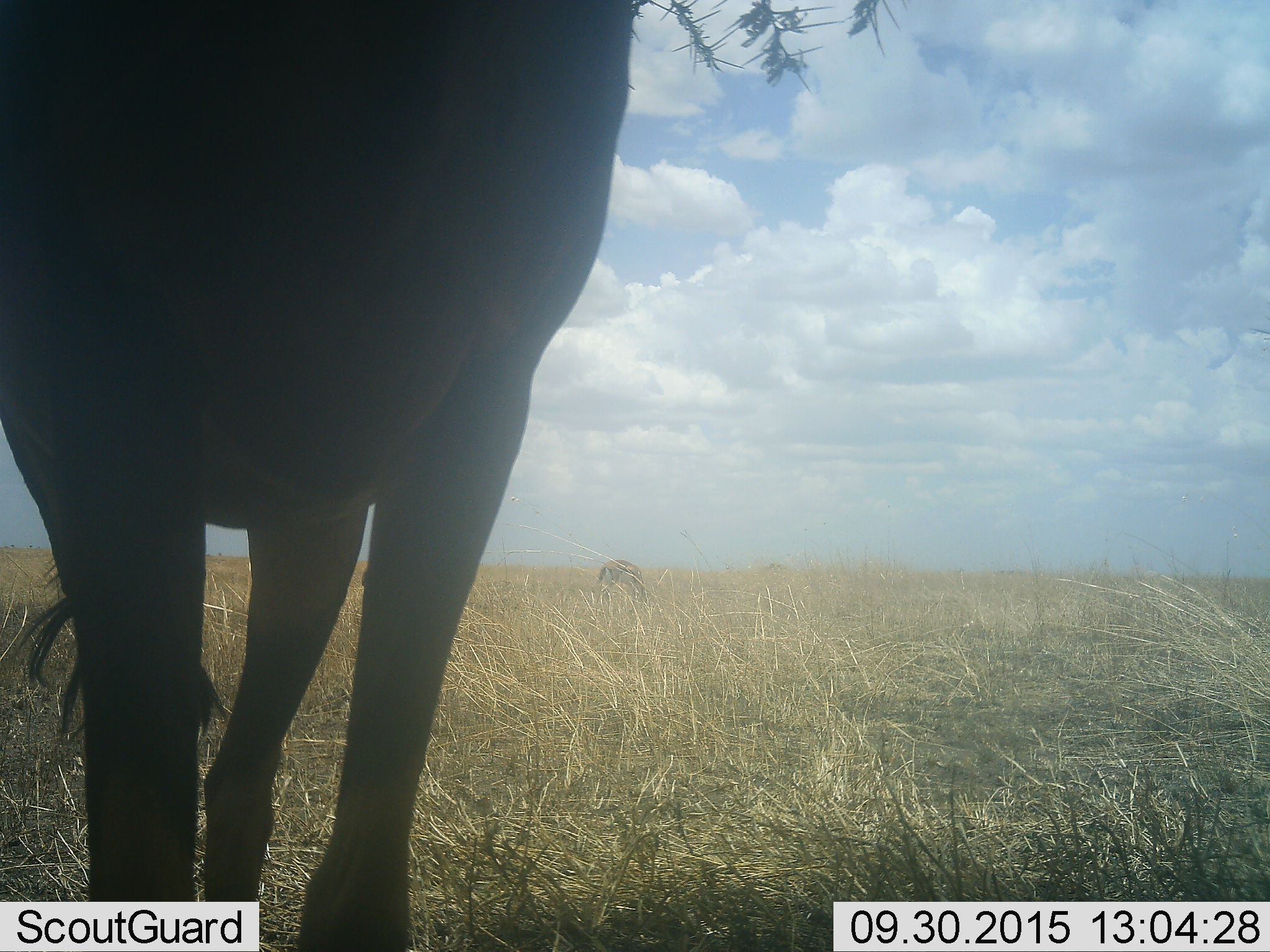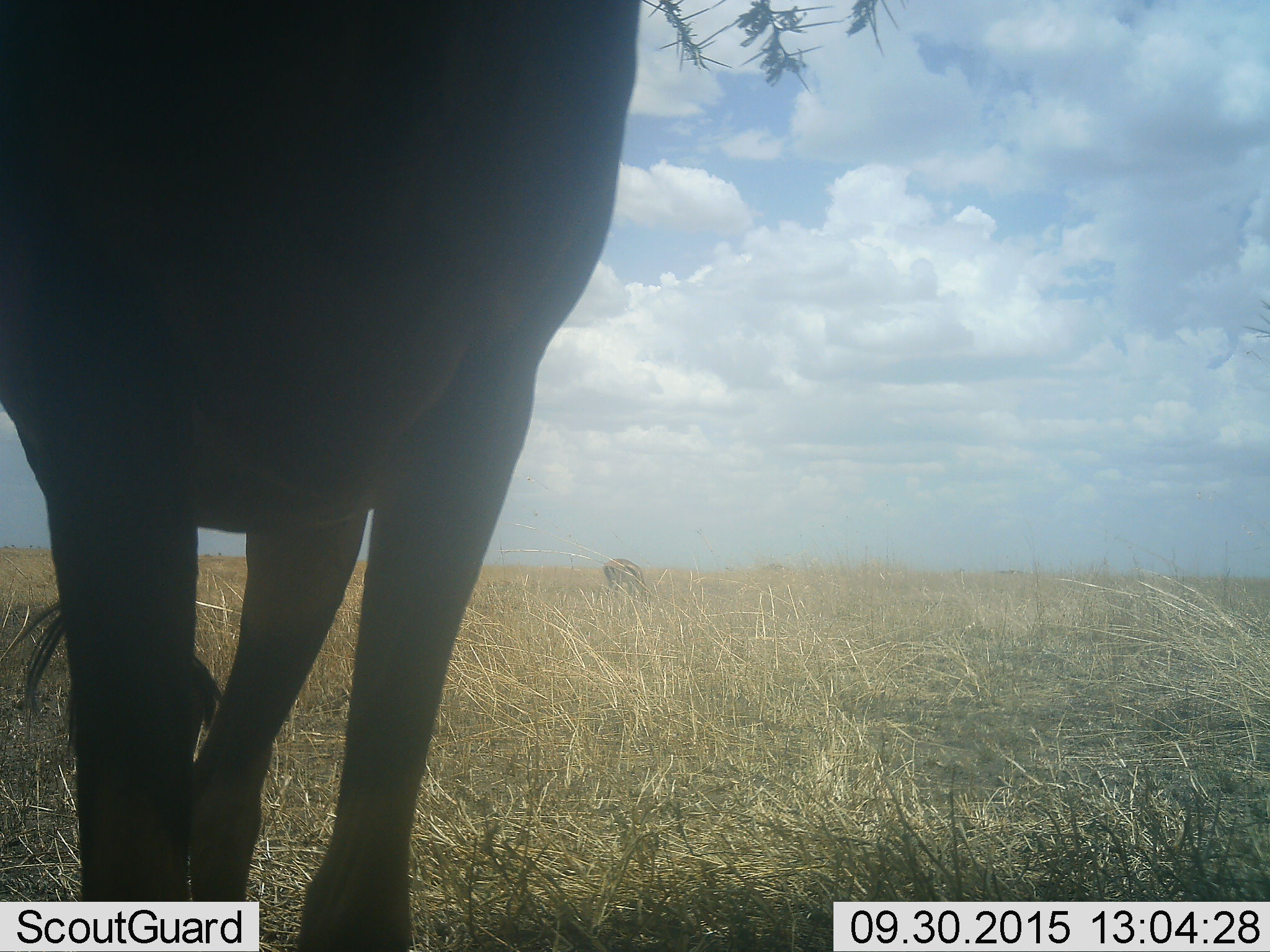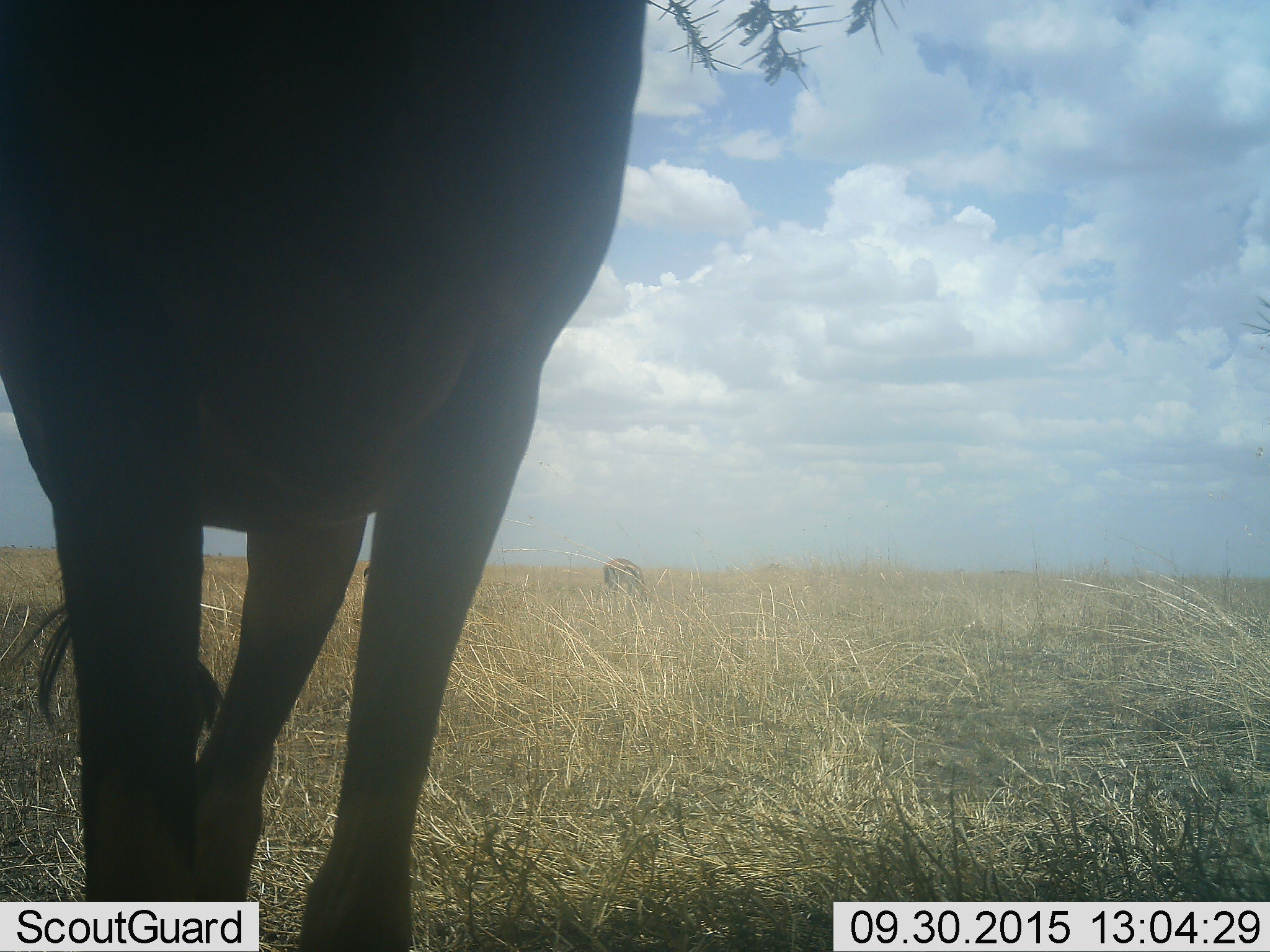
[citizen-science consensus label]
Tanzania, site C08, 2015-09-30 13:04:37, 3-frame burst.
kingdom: Animalia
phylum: Chordata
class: Mammalia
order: Artiodactyla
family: Bovidae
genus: Connochaetes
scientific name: Connochaetes taurinus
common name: blue wildebeest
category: wildebeest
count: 1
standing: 80%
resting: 0%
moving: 20%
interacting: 0%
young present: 0%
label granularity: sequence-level